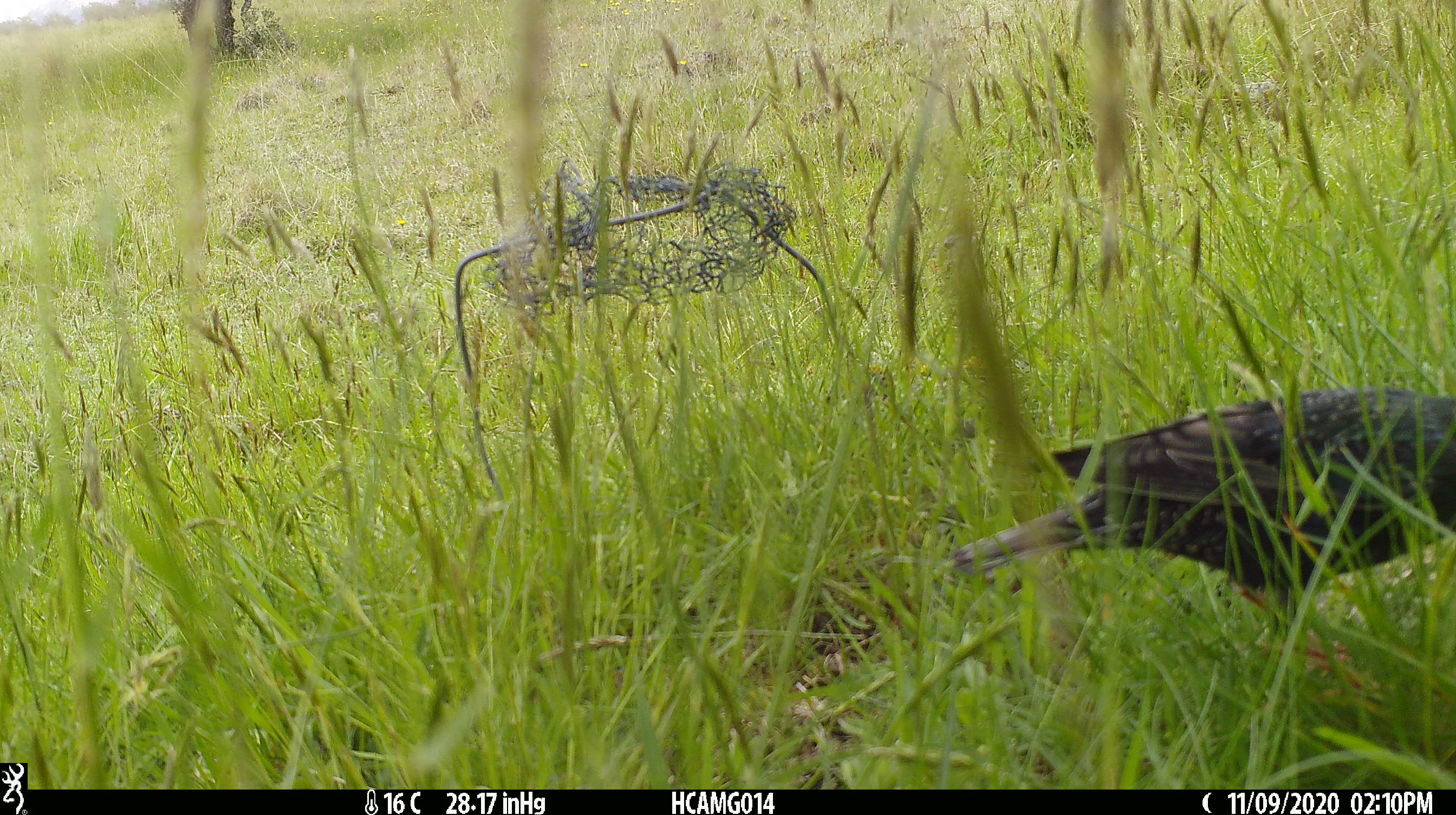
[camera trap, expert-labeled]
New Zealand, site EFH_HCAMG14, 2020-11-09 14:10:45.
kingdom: Animalia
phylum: Chordata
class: Aves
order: Passeriformes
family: Sturnidae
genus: Sturnus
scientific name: Sturnus vulgaris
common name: european starling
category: starling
Starling (european starling) (Sturnus vulgaris).